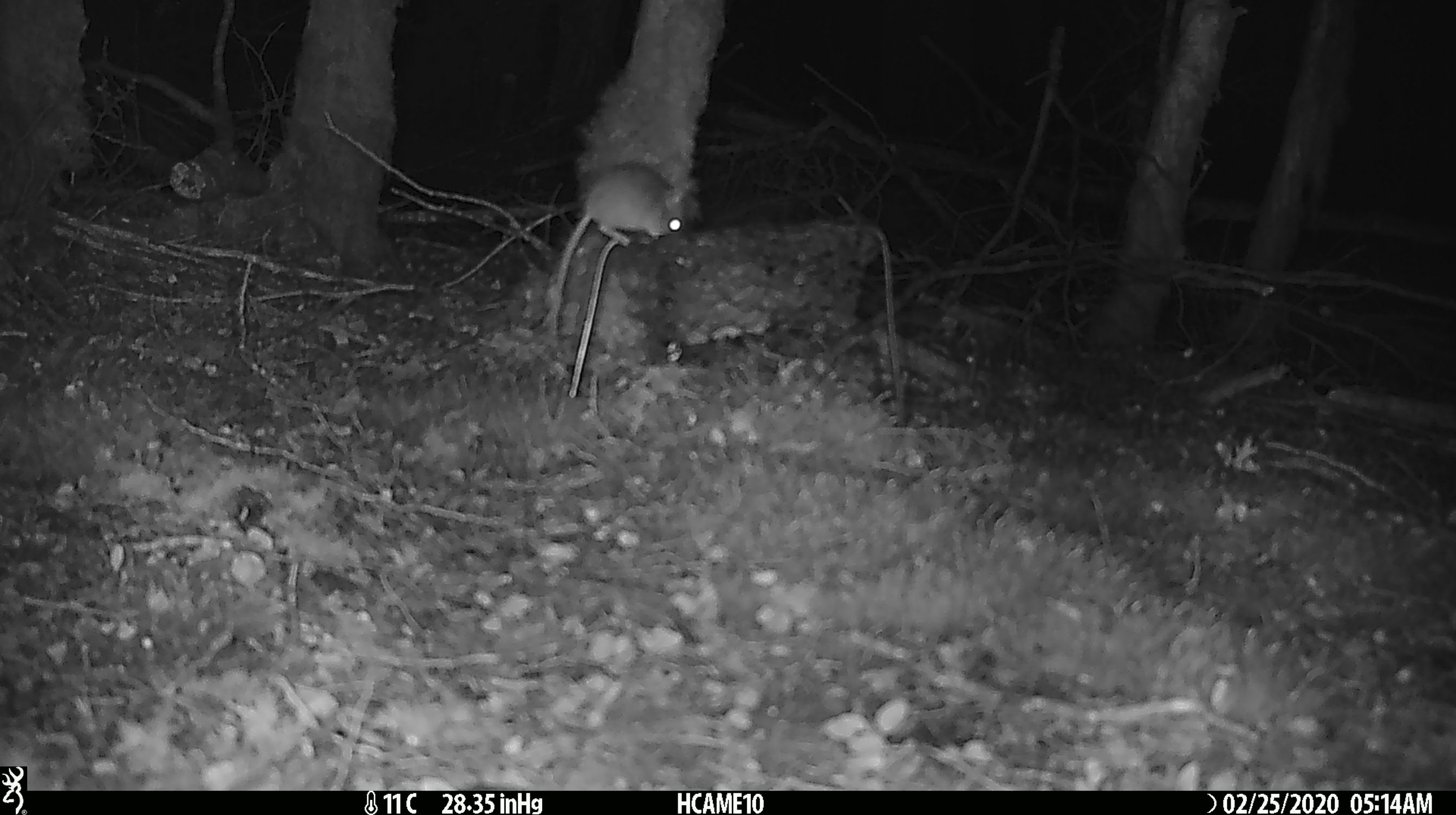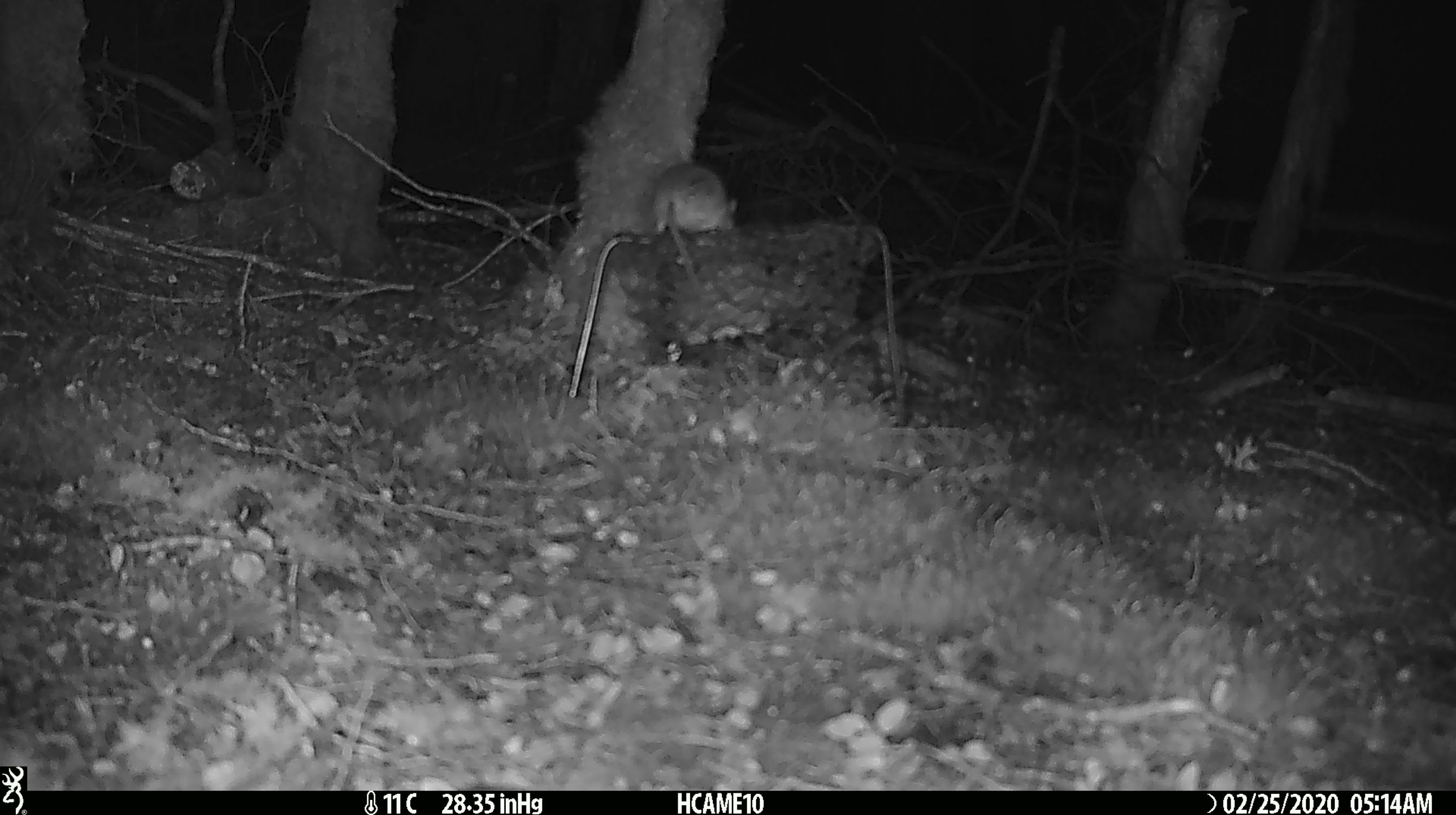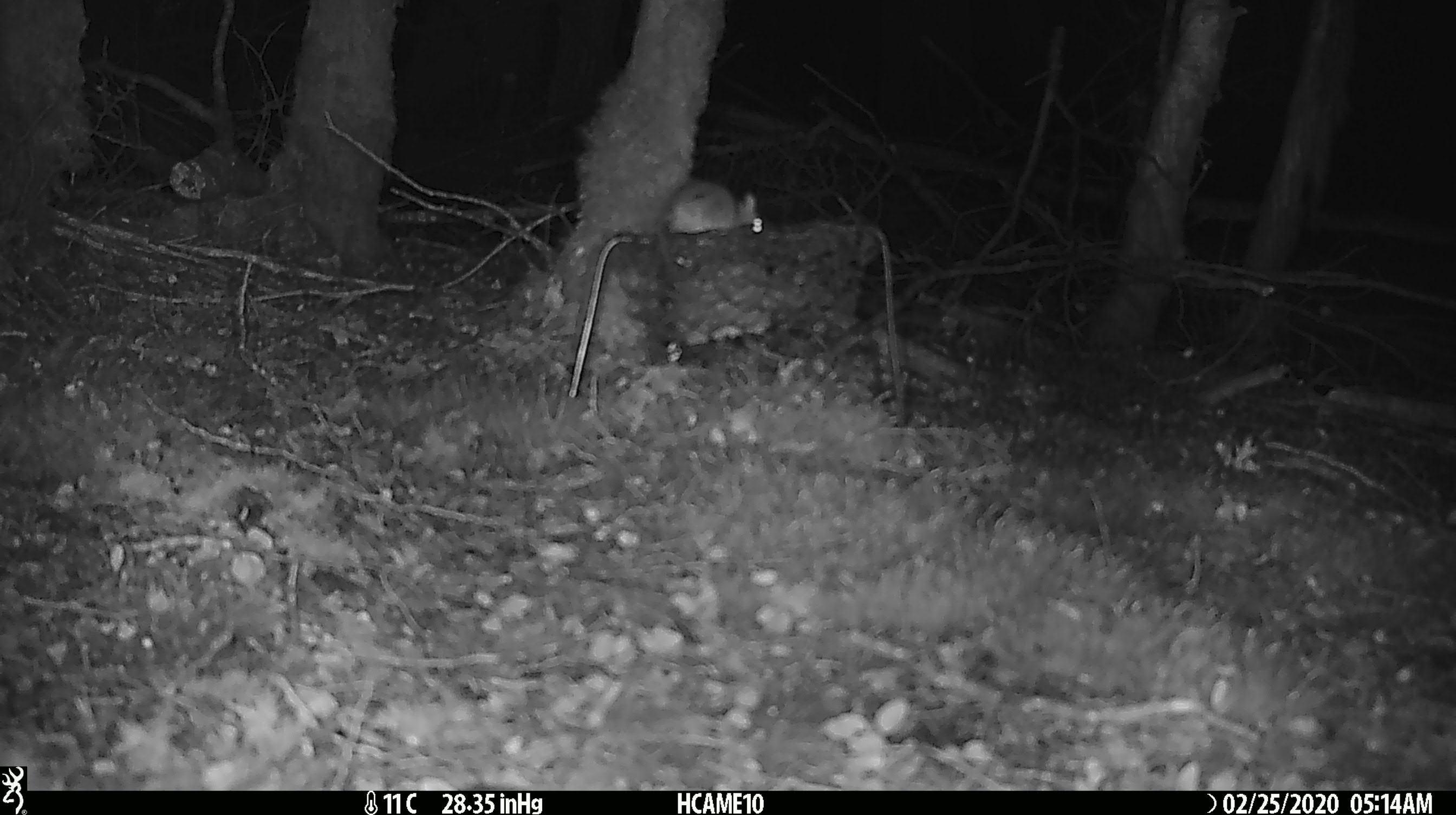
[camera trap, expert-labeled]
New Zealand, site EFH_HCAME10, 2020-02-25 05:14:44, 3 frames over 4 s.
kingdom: Animalia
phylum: Chordata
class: Mammalia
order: Rodentia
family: Muridae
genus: Mus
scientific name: Mus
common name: mouse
Mouse (Mus).